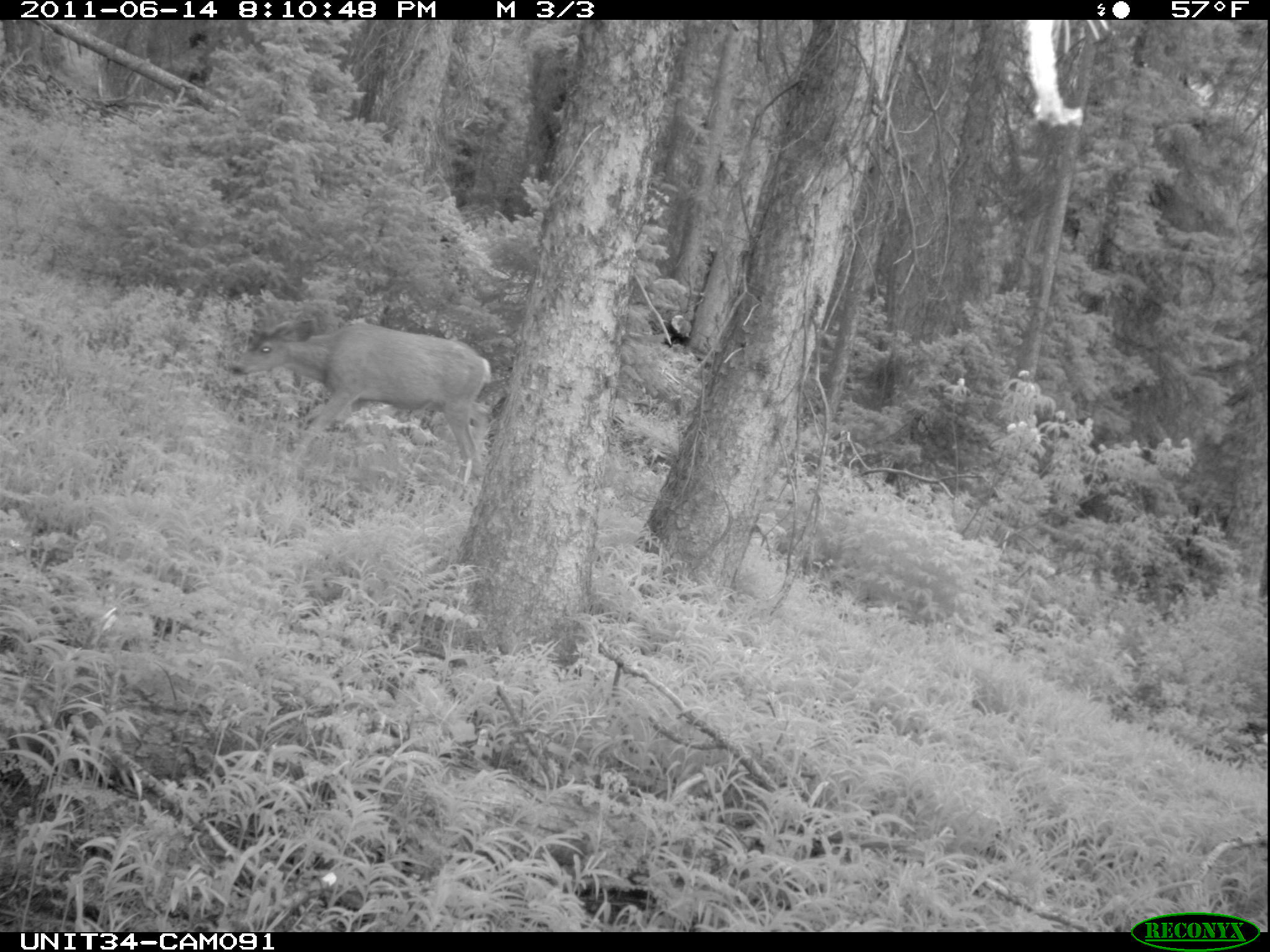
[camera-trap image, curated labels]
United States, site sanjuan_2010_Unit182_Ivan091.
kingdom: Animalia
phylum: Chordata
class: Mammalia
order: Artiodactyla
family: Cervidae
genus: Odocoileus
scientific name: Odocoileus hemionus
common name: mule deer